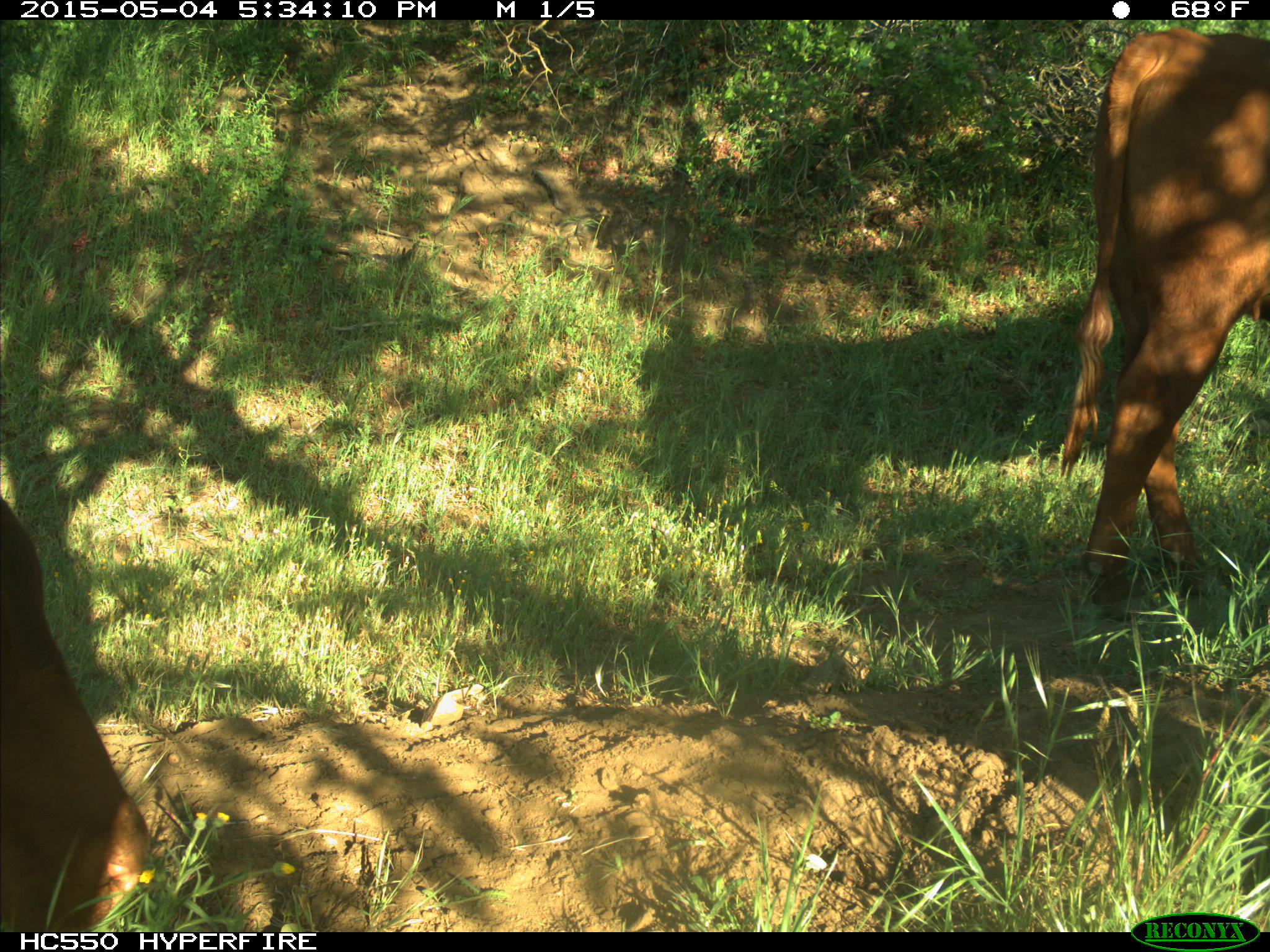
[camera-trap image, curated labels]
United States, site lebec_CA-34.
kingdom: Animalia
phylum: Chordata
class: Mammalia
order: Artiodactyla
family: Bovidae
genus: Bos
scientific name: Bos taurus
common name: domestic cow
Bos taurus (domestic cow).